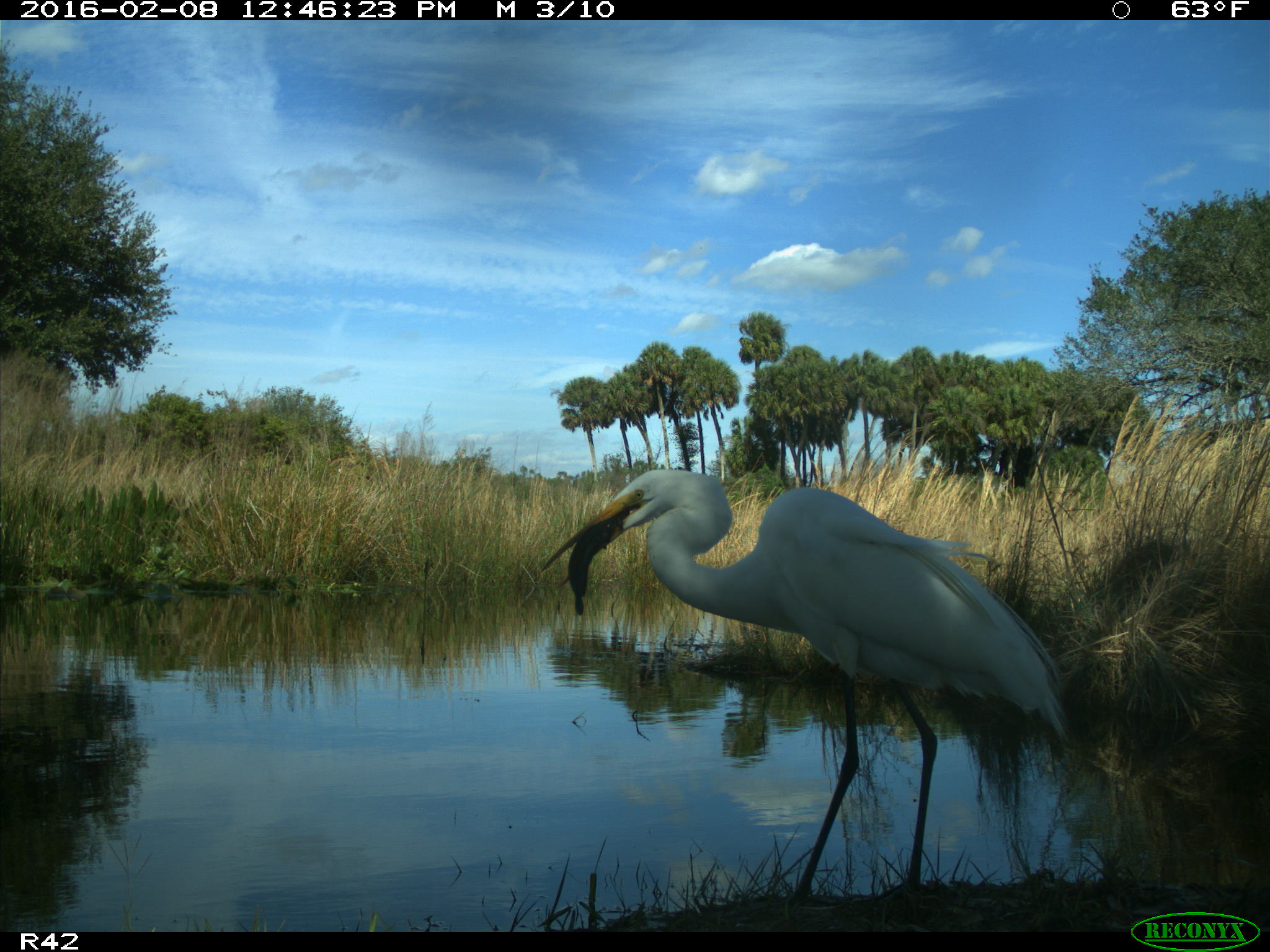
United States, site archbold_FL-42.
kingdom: Animalia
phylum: Chordata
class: Aves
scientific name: Aves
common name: birds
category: unidentified bird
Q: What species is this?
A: Unidentified bird (birds) (Aves).